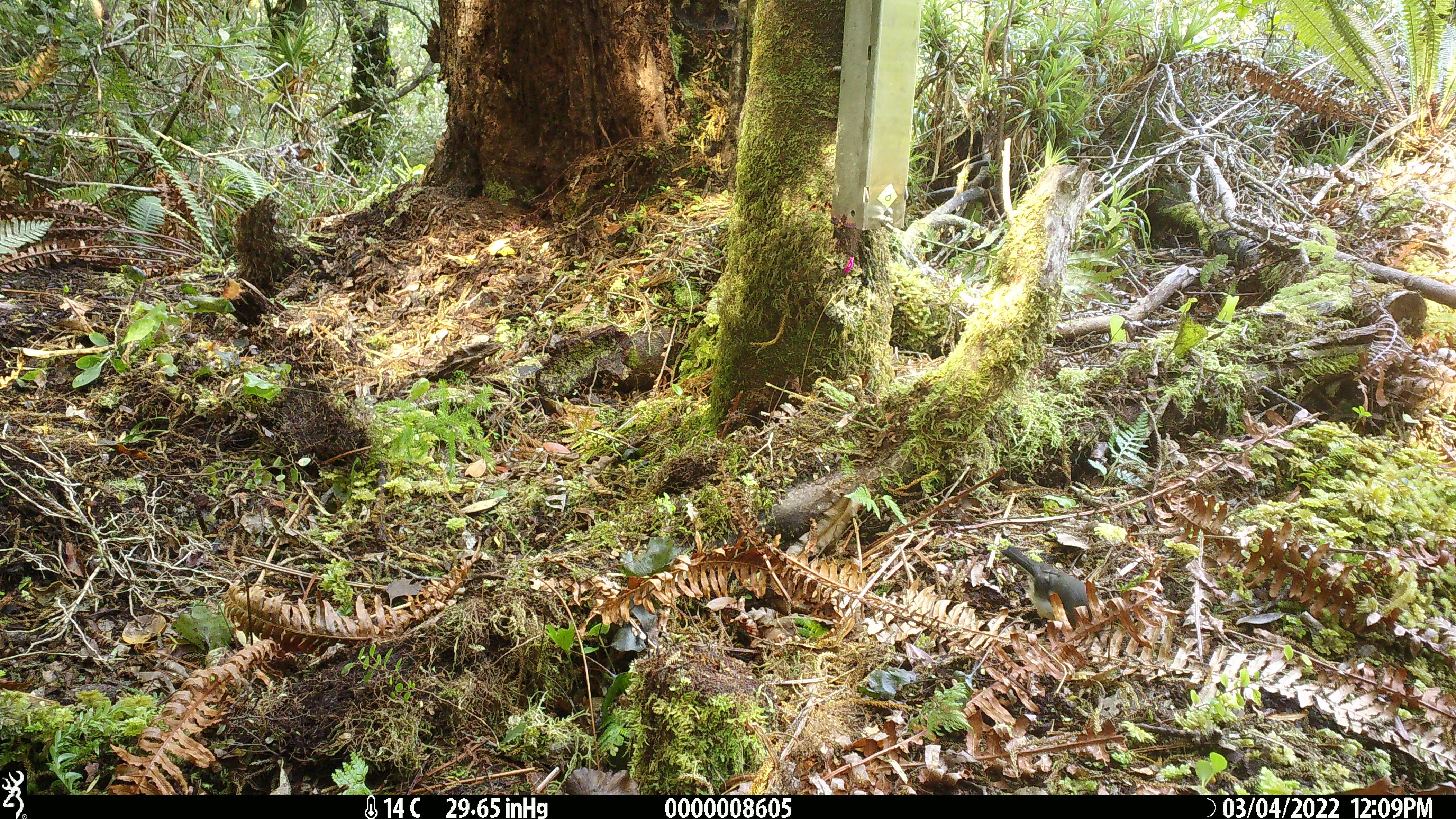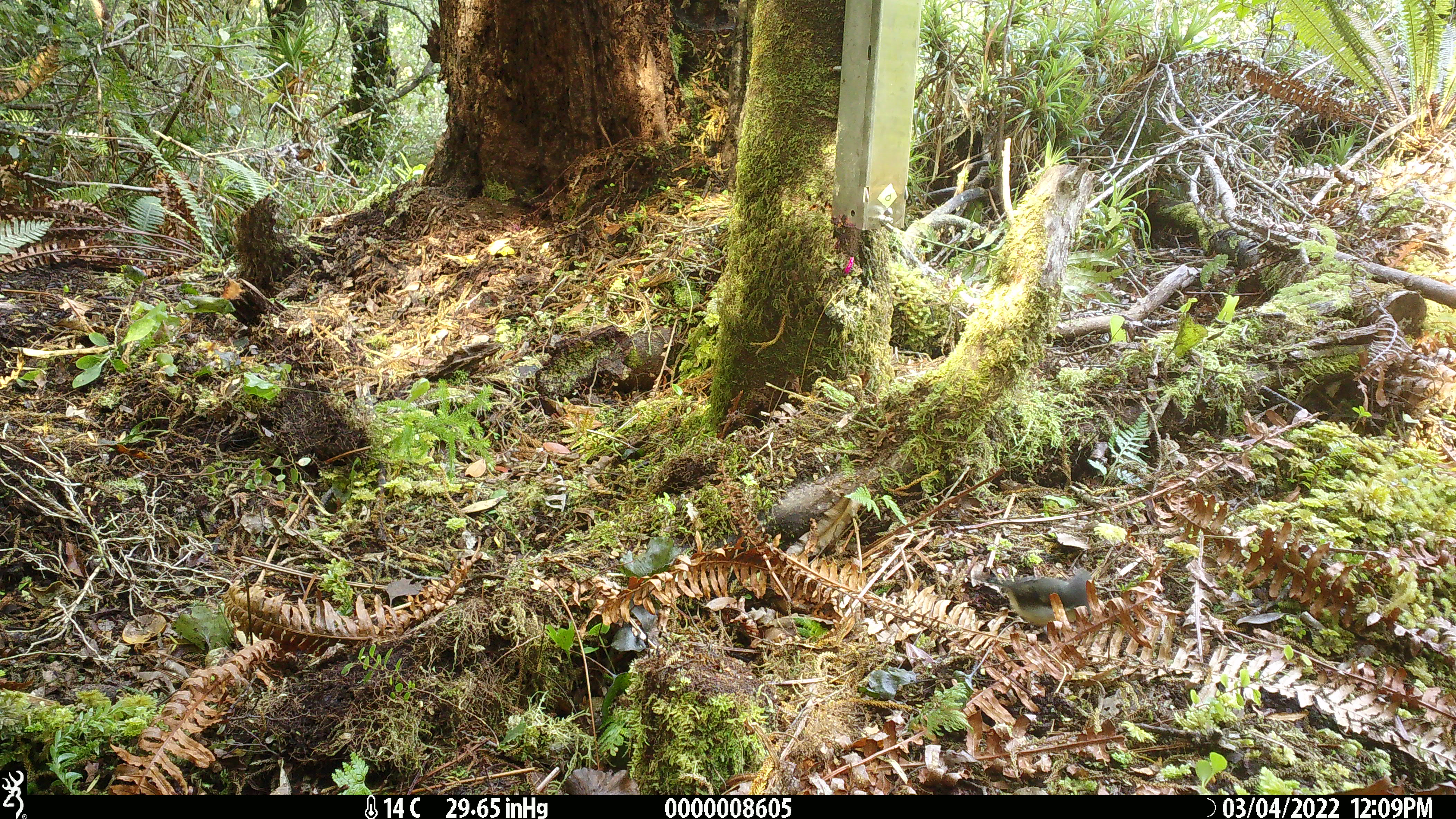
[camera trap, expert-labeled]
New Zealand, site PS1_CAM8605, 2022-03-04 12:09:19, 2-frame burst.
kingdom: Animalia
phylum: Chordata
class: Aves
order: Passeriformes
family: Petroicidae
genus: Petroica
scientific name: Petroica macrocephala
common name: tomtit